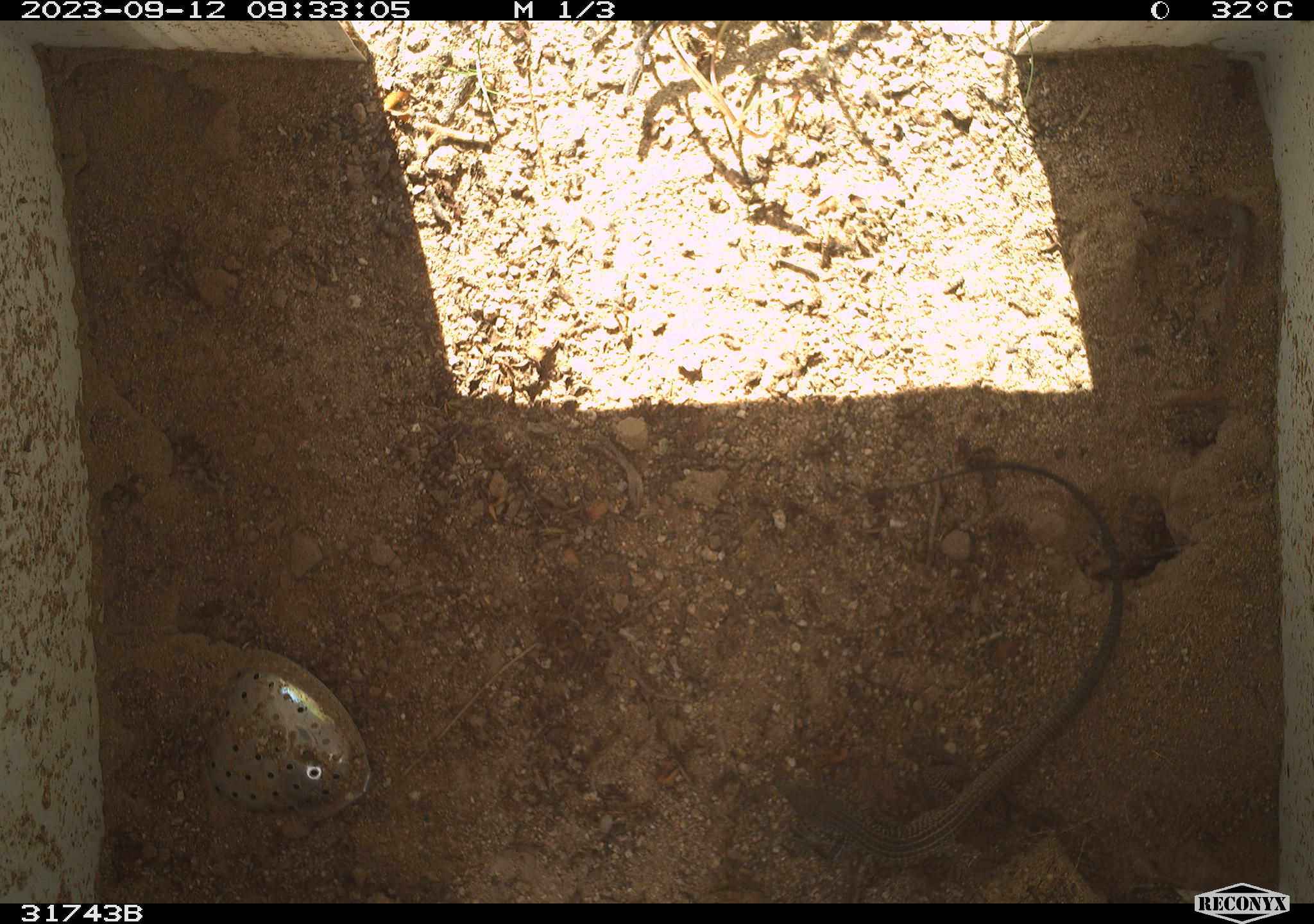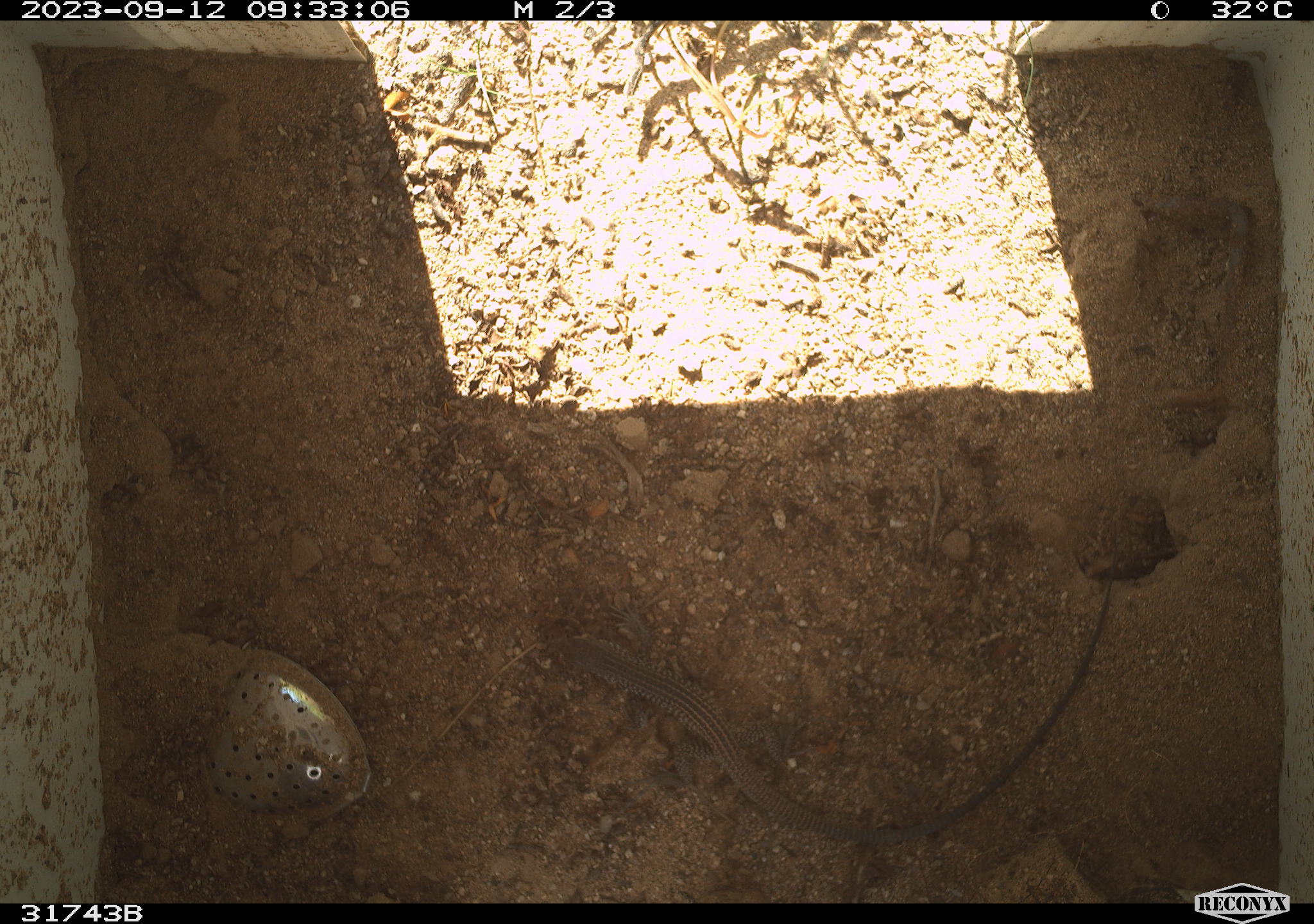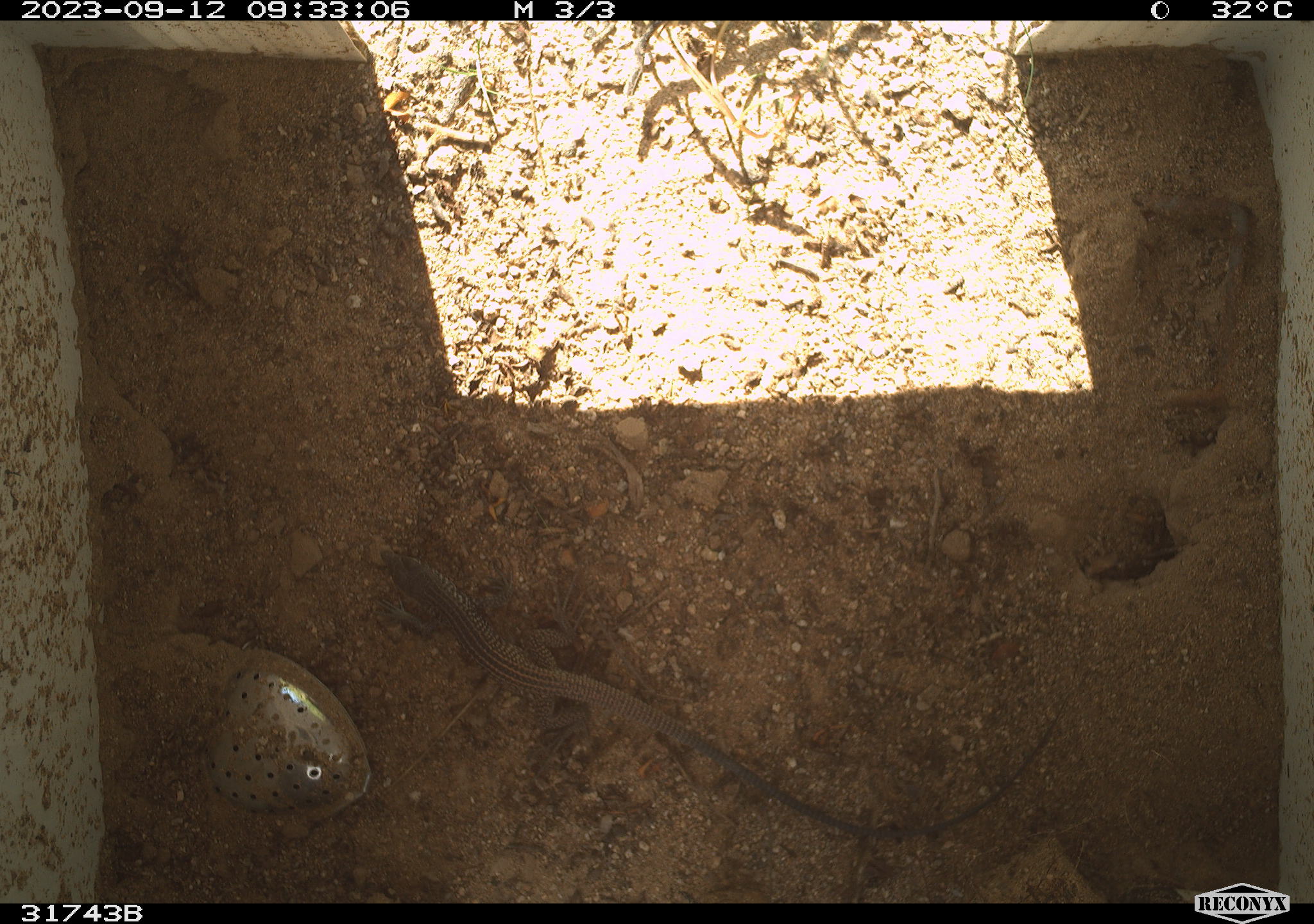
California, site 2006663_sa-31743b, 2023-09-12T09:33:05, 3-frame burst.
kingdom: Animalia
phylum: Chordata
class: Reptilia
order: Squamata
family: Teiidae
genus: Aspidoscelis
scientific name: Aspidoscelis tigris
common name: western whiptail